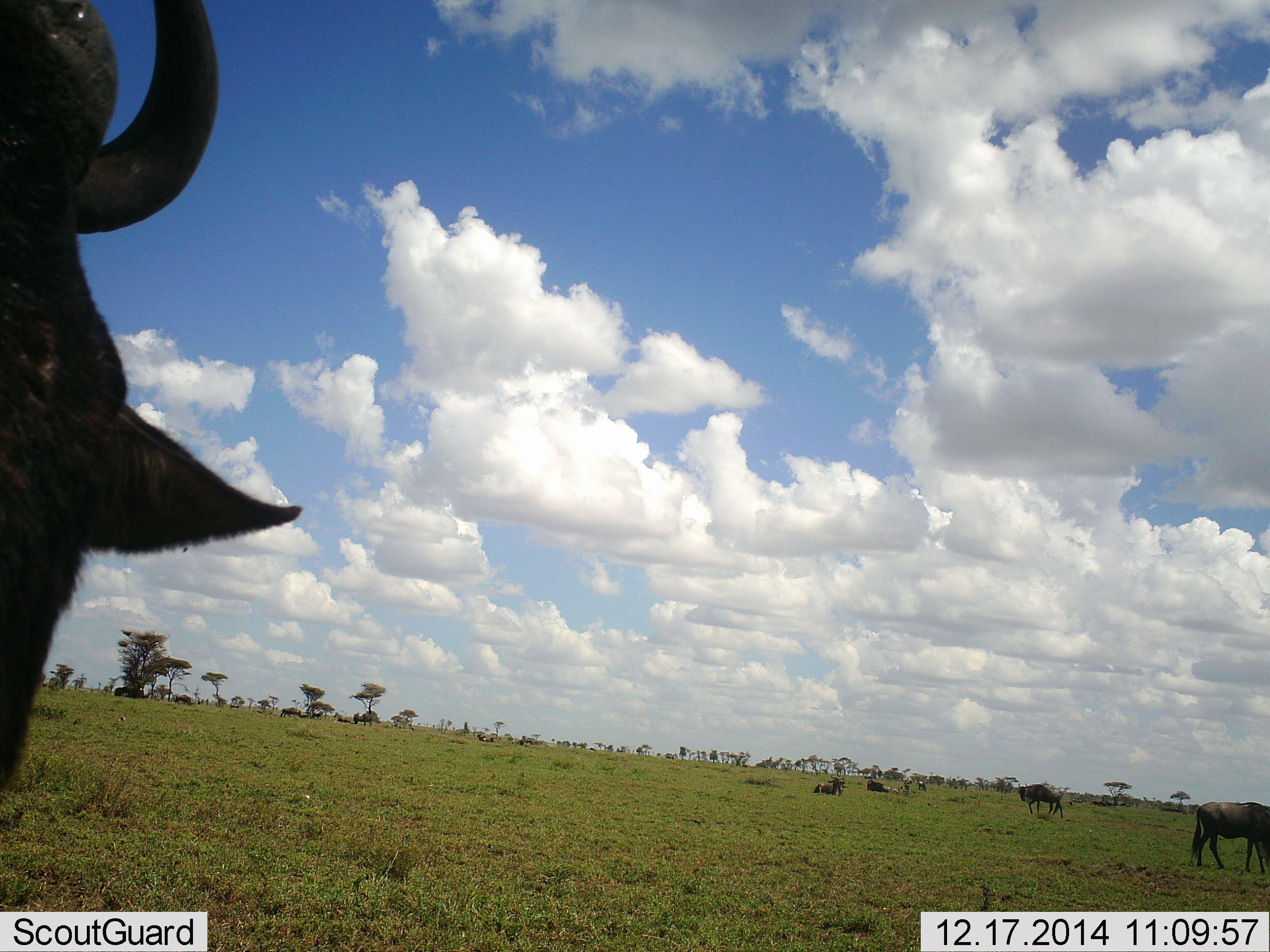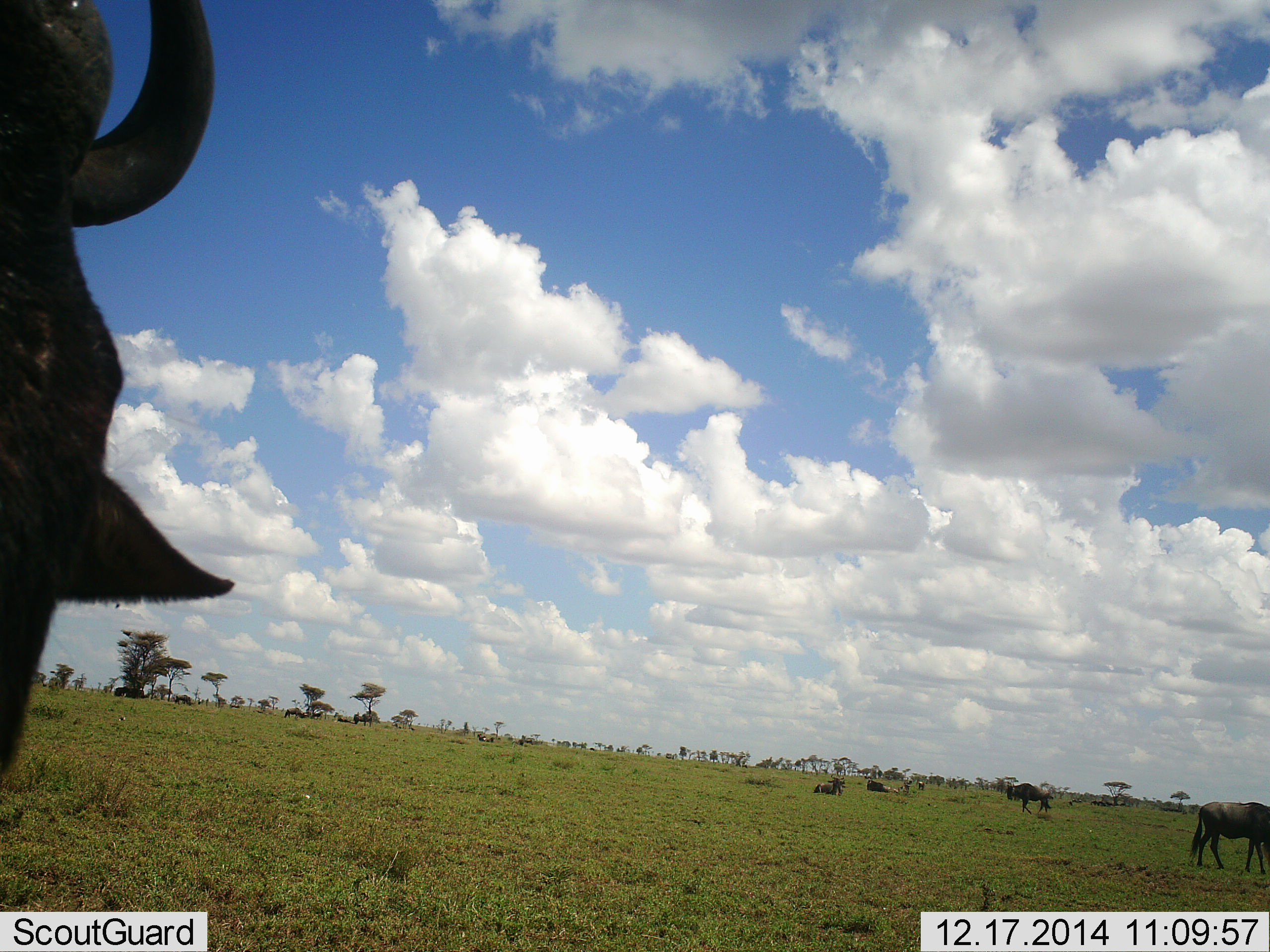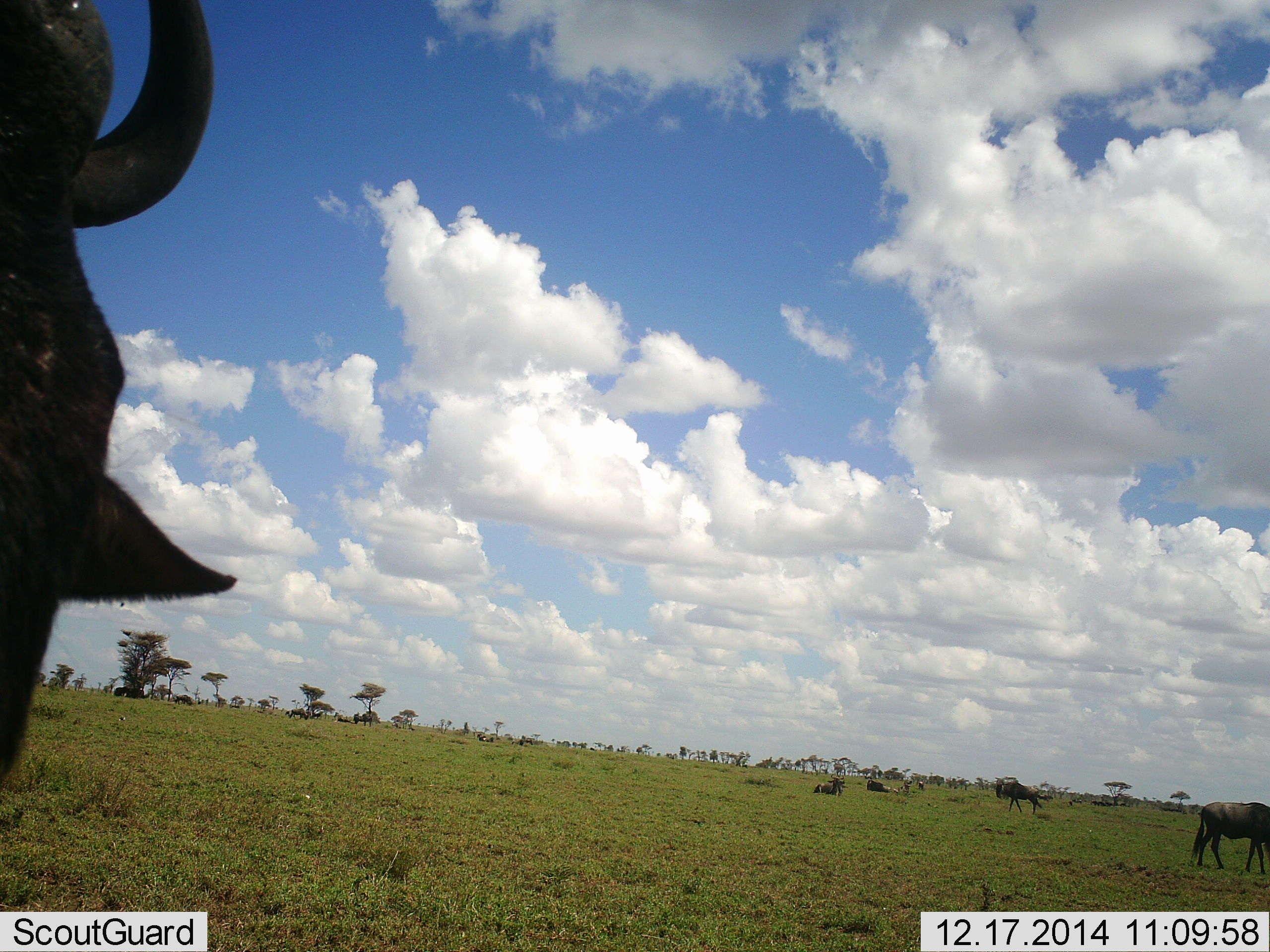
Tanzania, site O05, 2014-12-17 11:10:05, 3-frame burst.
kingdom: Animalia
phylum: Chordata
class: Mammalia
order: Artiodactyla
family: Bovidae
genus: Connochaetes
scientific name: Connochaetes taurinus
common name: blue wildebeest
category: wildebeest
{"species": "wildebeest (blue wildebeest) (Connochaetes taurinus)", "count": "9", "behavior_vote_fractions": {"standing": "80%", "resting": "70%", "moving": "50%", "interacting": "0%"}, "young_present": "0%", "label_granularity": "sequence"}